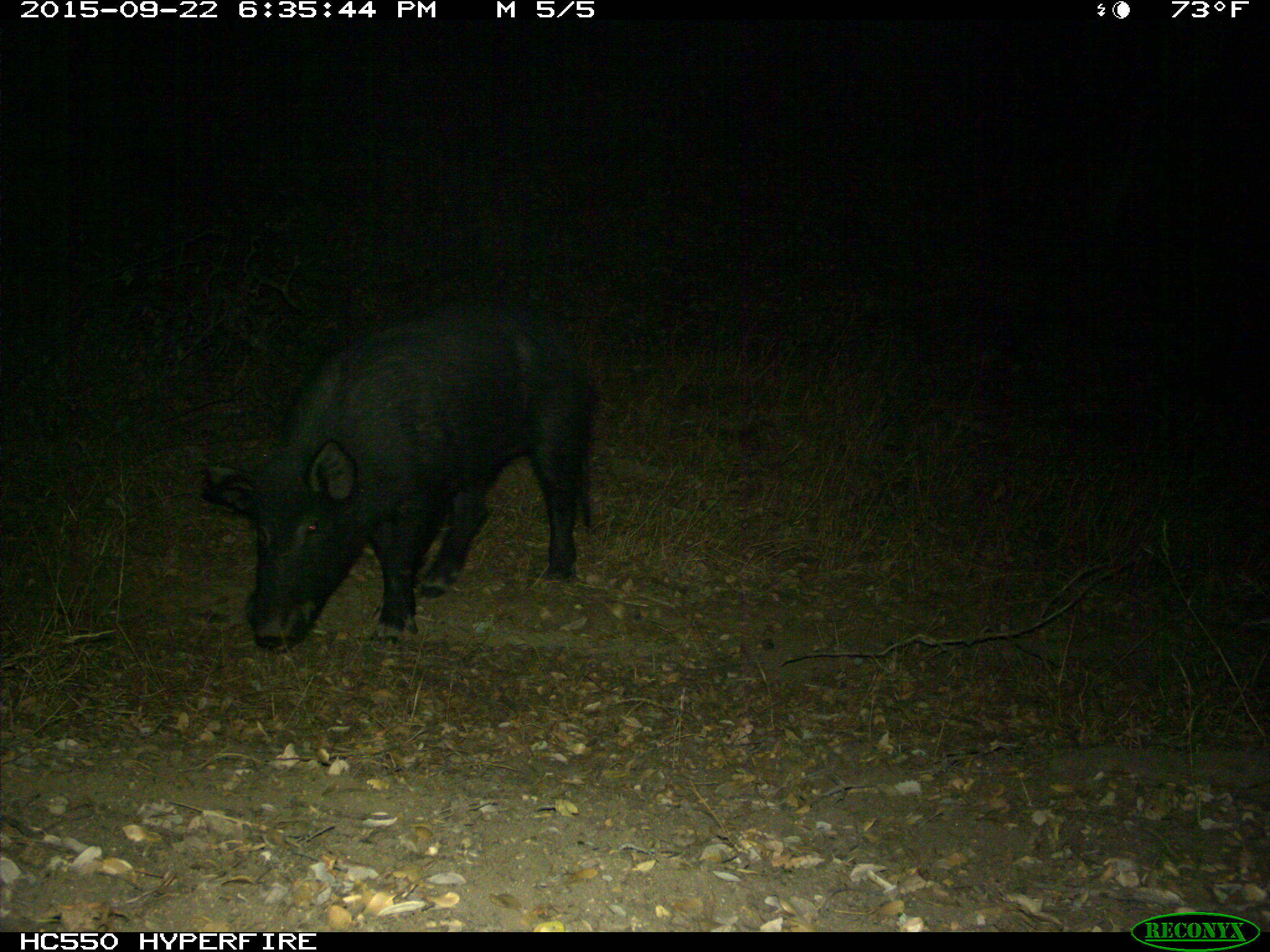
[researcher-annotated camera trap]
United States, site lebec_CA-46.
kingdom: Animalia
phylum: Chordata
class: Mammalia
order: Artiodactyla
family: Suidae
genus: Sus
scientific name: Sus scrofa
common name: wild boar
Sus scrofa (wild boar).